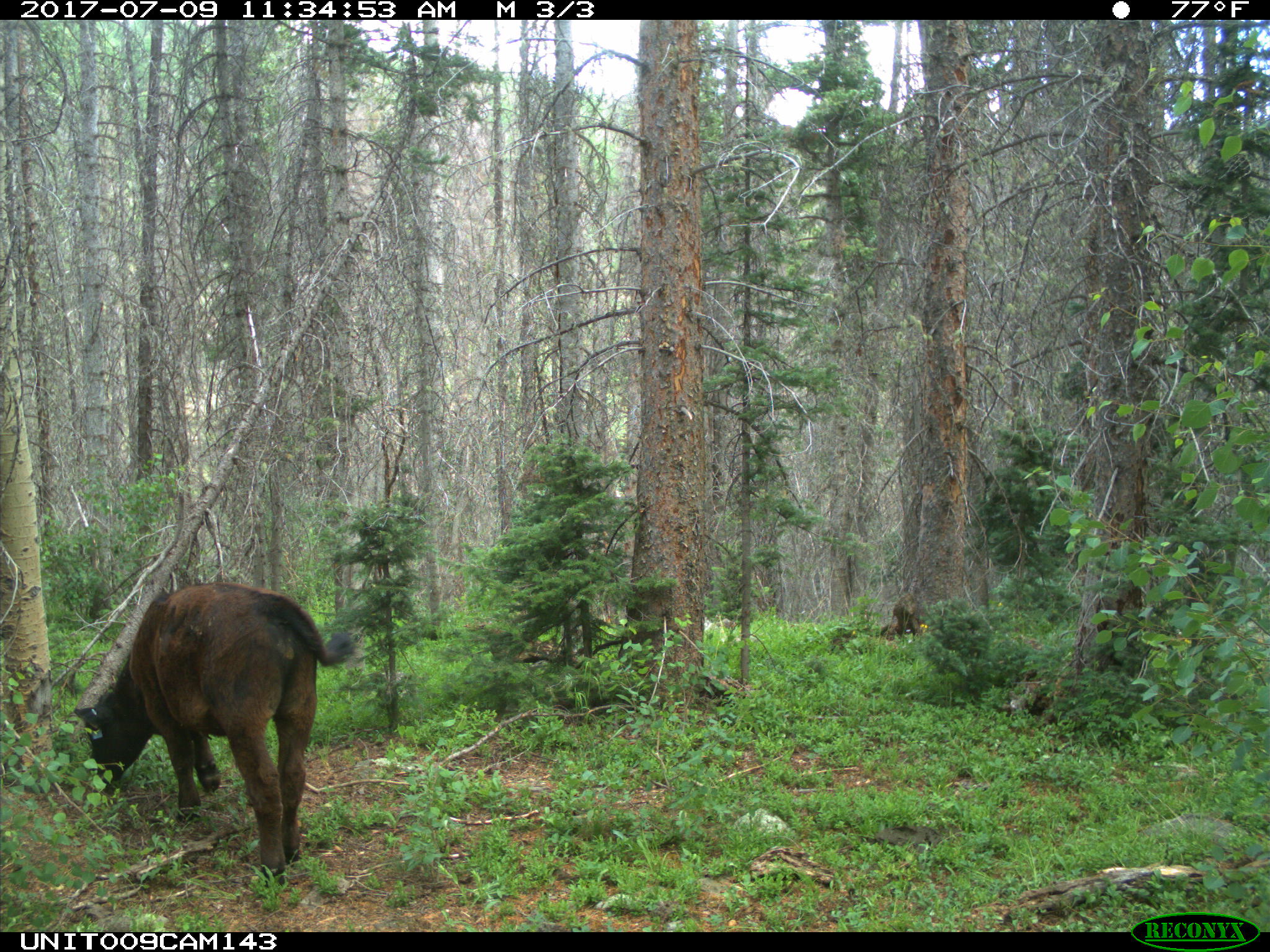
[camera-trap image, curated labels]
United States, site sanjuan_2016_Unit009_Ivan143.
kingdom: Animalia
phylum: Chordata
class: Mammalia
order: Artiodactyla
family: Bovidae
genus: Bos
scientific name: Bos taurus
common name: domestic cow